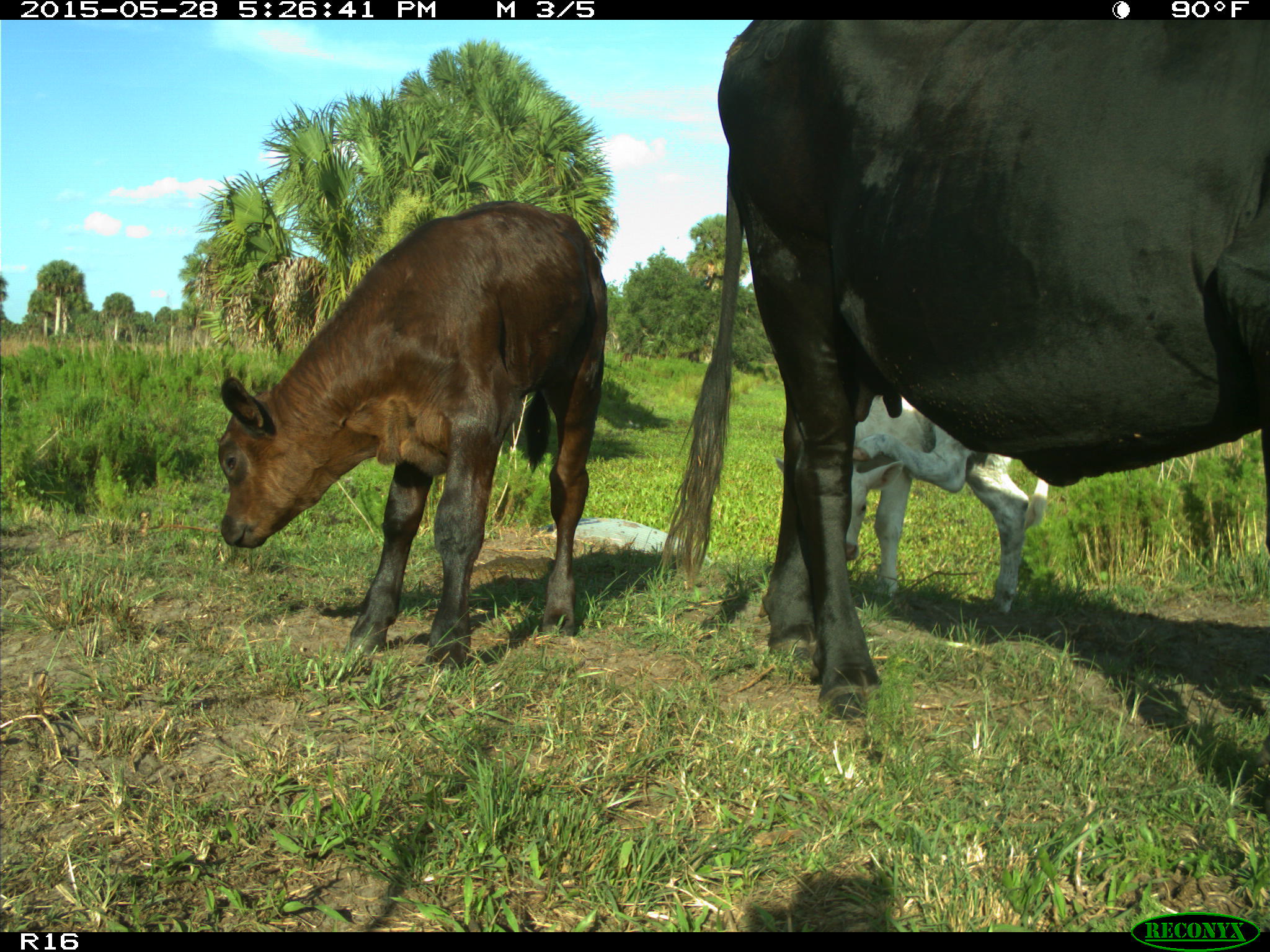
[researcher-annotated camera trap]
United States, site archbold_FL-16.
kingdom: Animalia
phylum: Chordata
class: Mammalia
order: Artiodactyla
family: Bovidae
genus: Bos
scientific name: Bos taurus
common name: domestic cow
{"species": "Bos taurus (domestic cow)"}